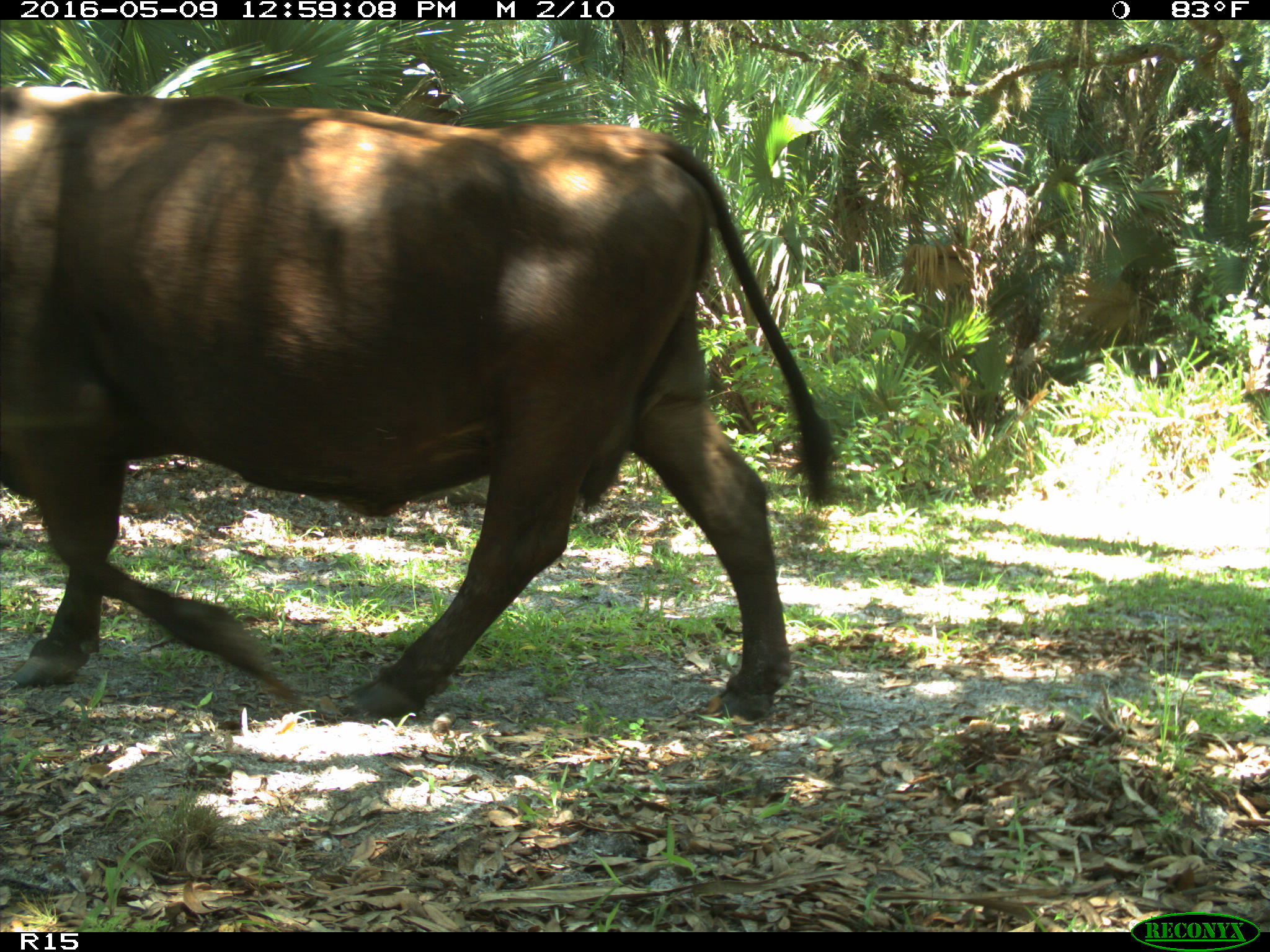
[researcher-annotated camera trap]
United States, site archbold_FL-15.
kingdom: Animalia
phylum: Chordata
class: Mammalia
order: Artiodactyla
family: Bovidae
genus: Bos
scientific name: Bos taurus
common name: domestic cow